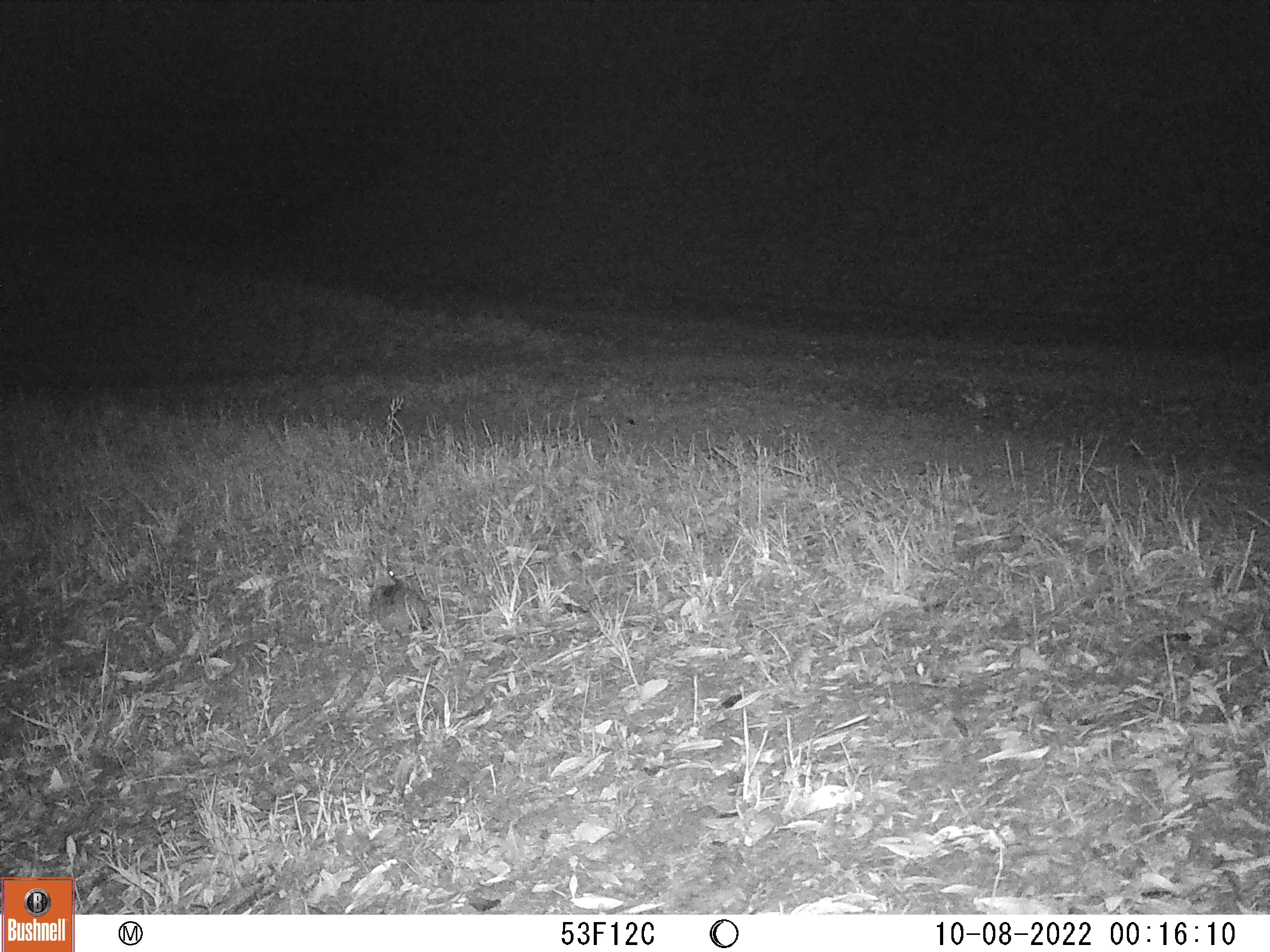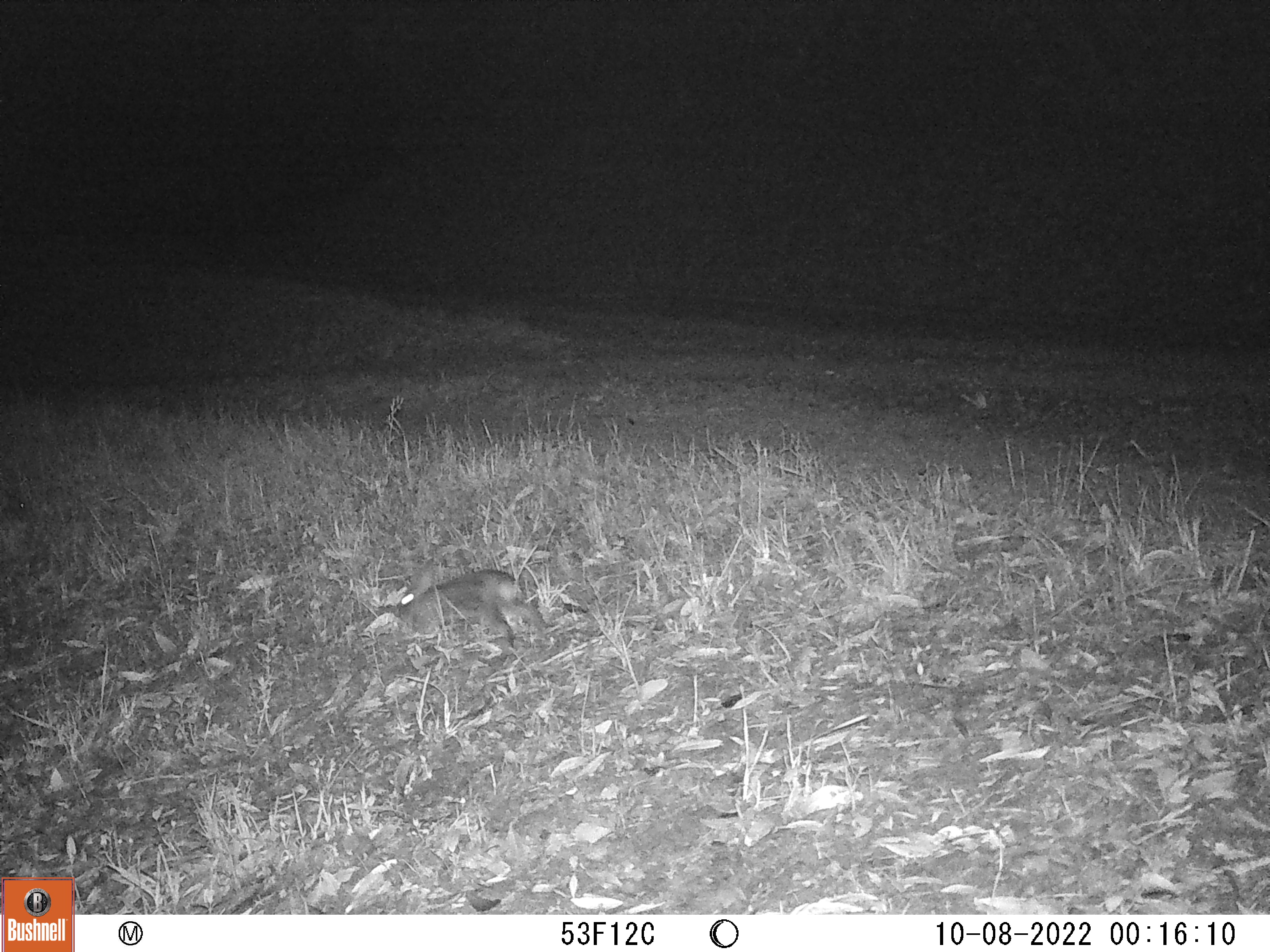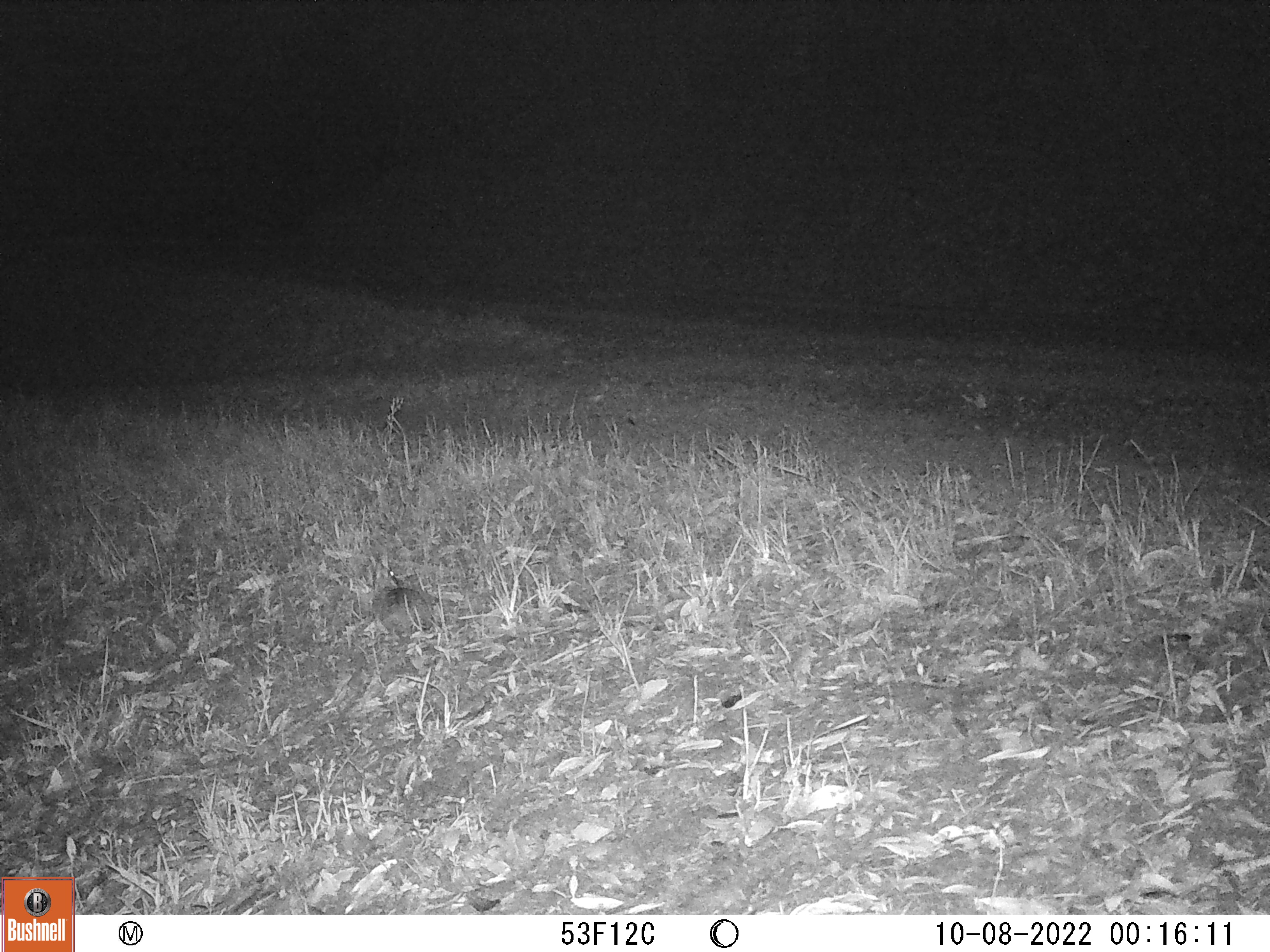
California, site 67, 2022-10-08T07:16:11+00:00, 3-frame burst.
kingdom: Animalia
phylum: Chordata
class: Mammalia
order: Lagomorpha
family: Leporidae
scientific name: Leporidae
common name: rabbit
Rabbit (Leporidae).